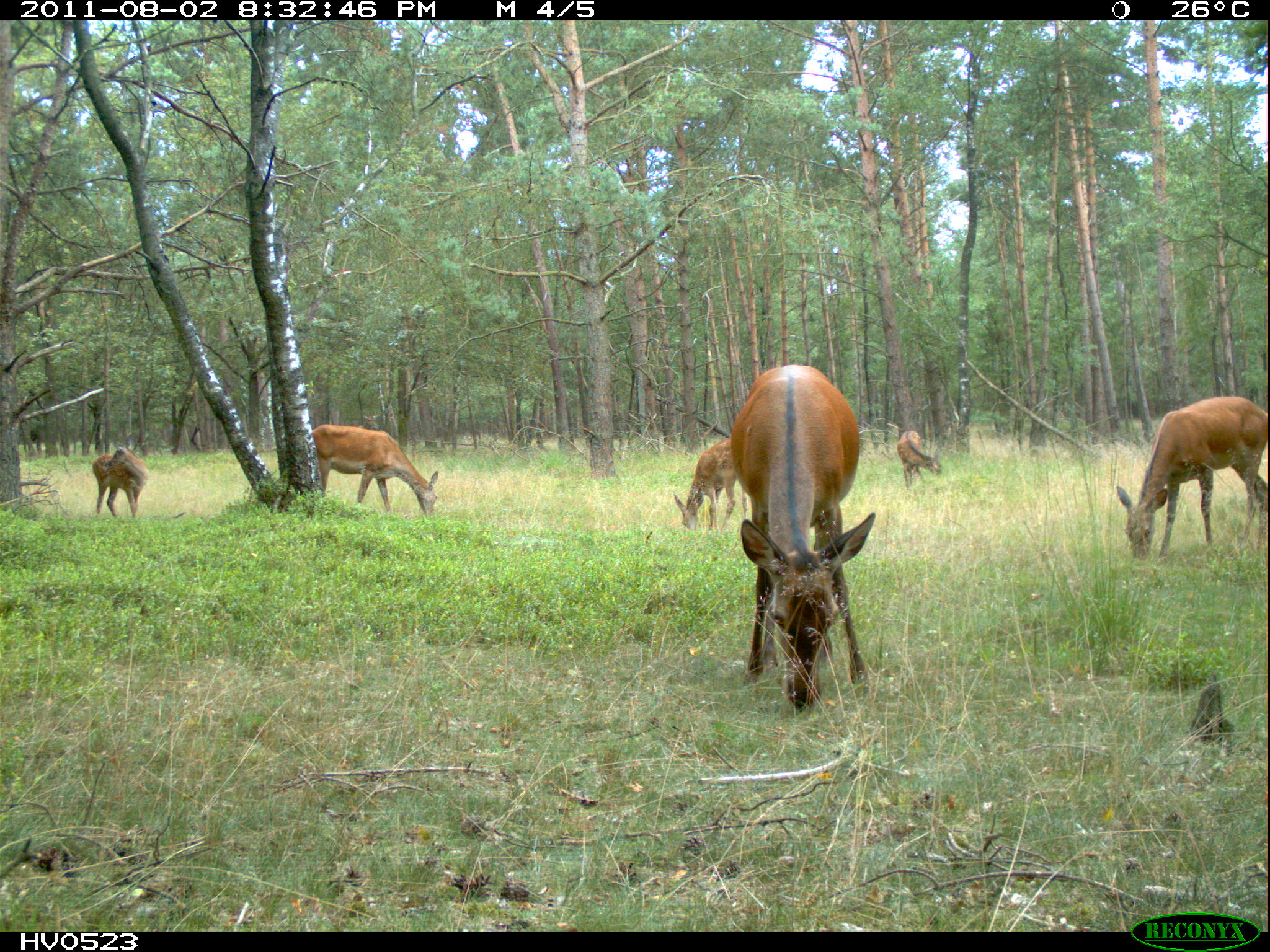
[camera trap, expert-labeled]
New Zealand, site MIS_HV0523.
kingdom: Animalia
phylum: Chordata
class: Mammalia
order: Artiodactyla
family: Cervidae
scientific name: Cervidae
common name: deer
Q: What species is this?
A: Deer (Cervidae).